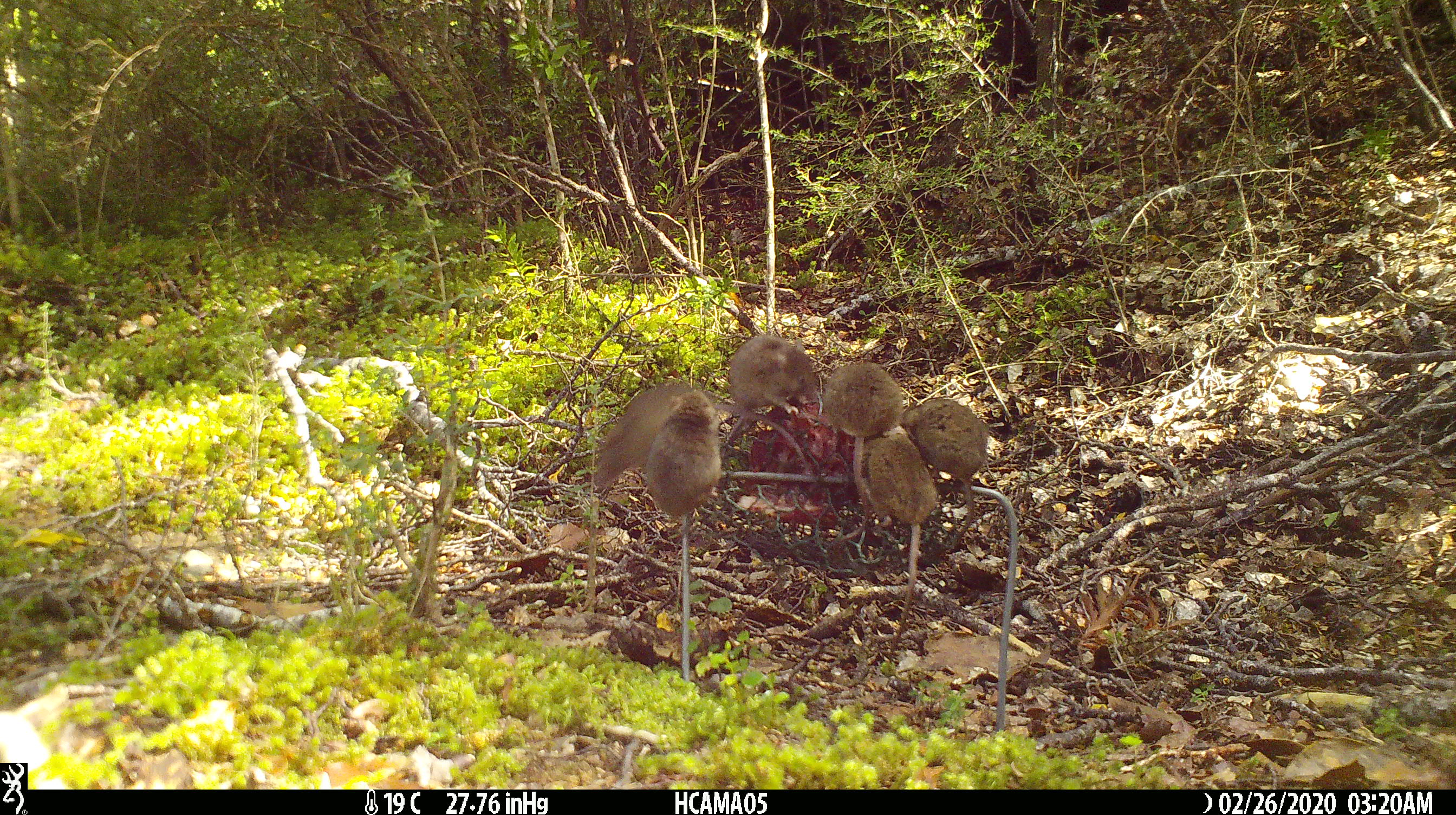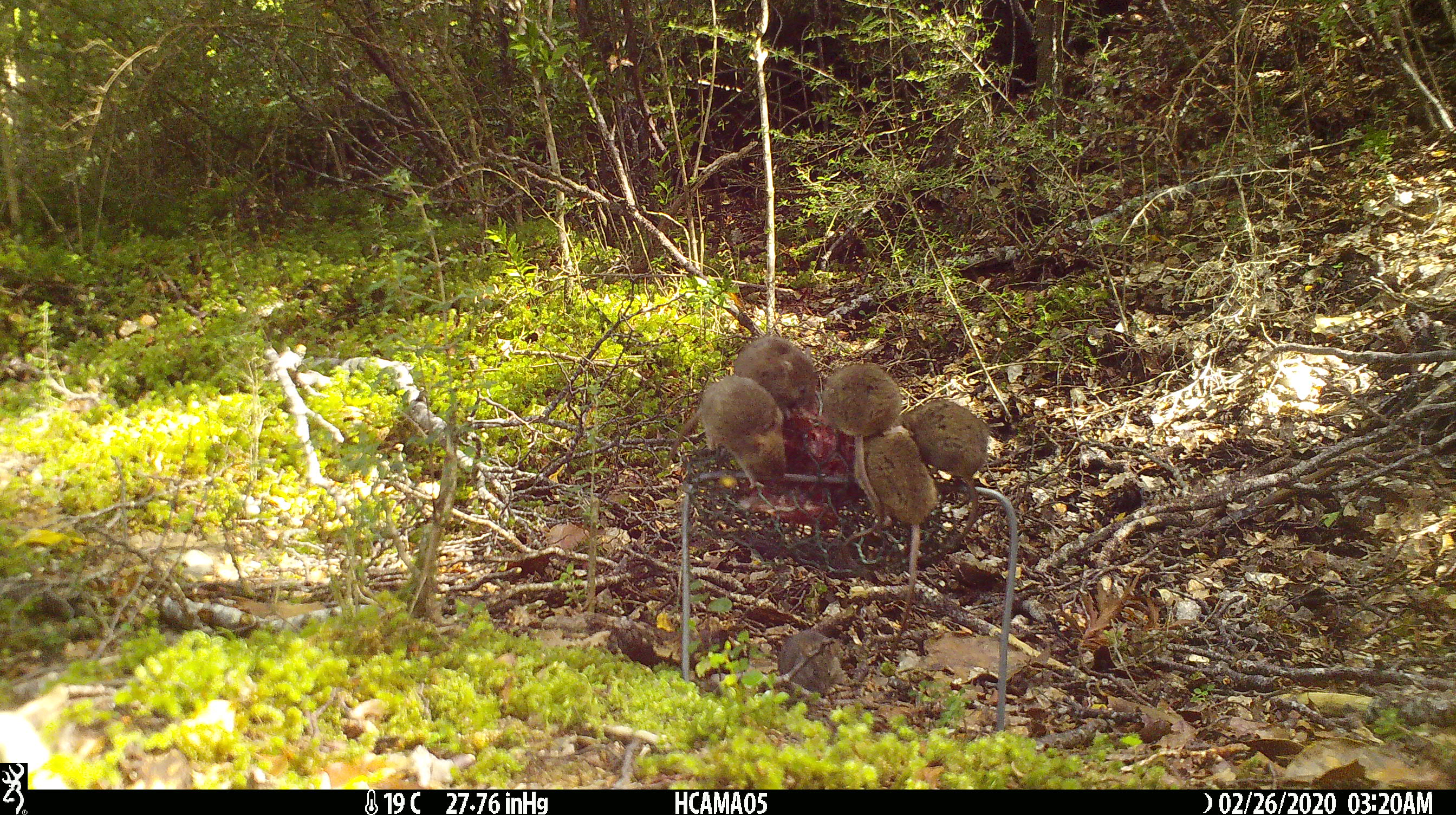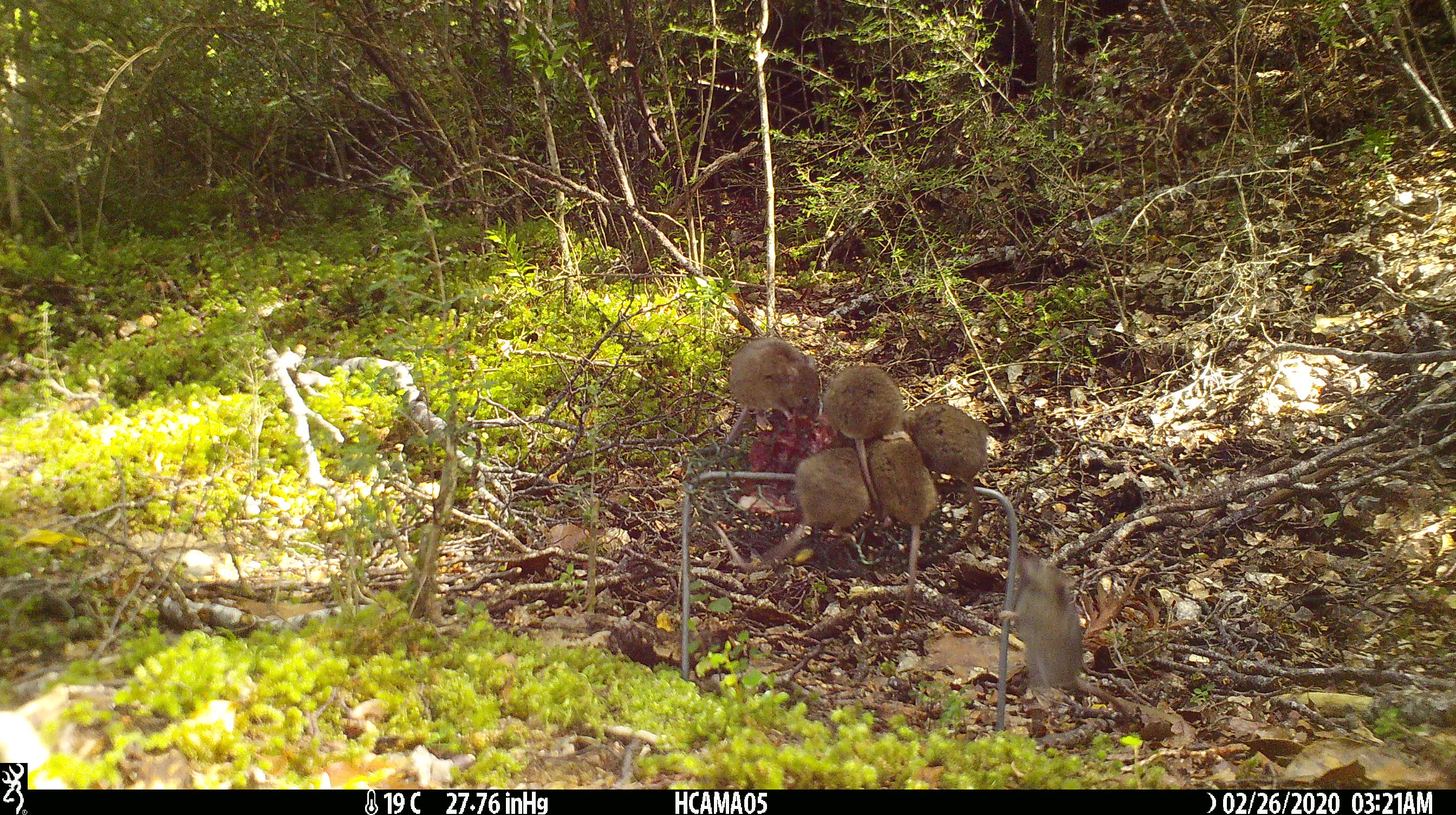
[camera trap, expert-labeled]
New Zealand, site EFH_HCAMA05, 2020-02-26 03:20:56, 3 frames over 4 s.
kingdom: Animalia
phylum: Chordata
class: Mammalia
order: Rodentia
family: Muridae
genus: Mus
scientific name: Mus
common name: mouse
Mouse (Mus).